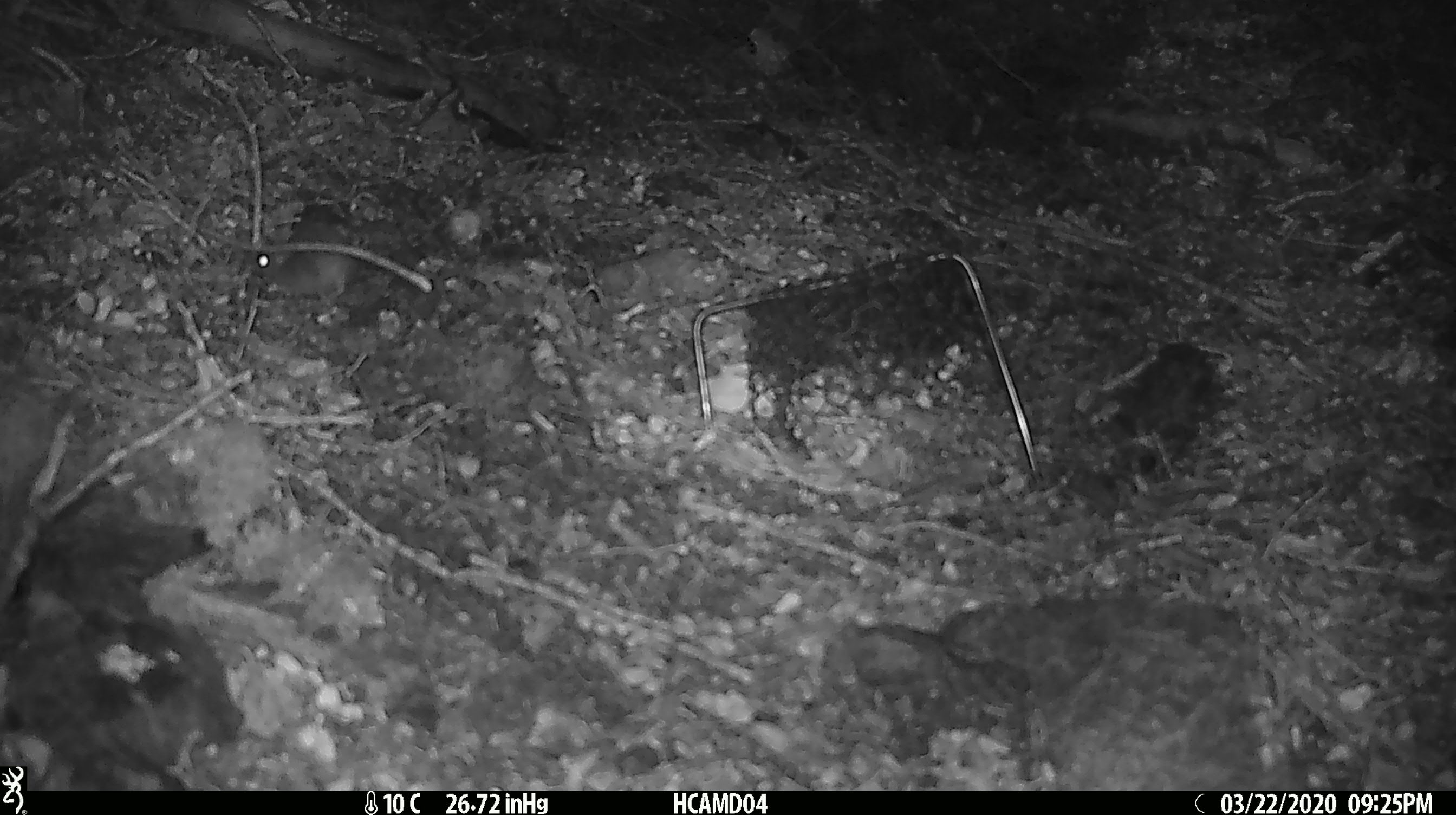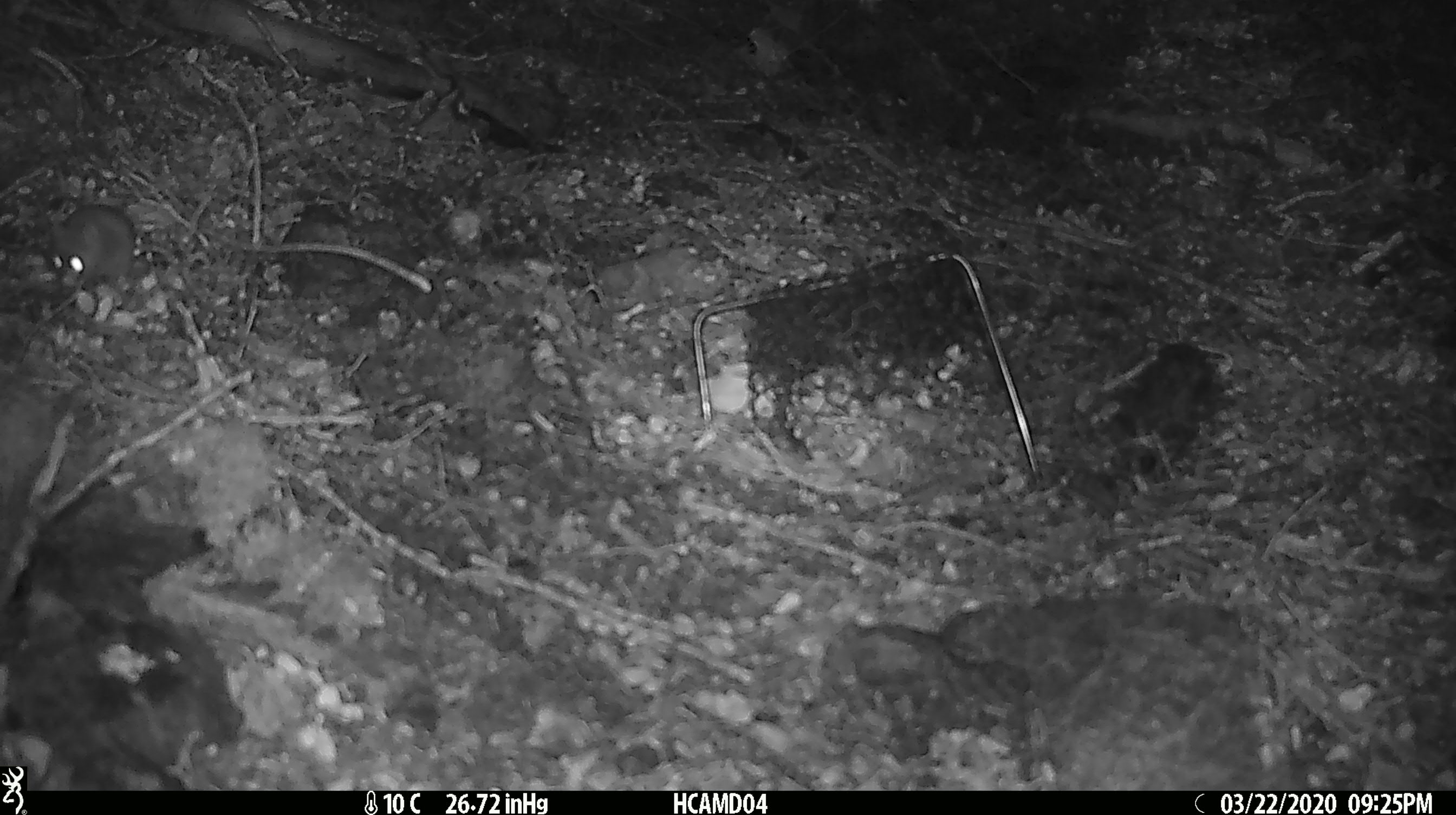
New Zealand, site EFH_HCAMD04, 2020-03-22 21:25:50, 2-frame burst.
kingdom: Animalia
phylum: Chordata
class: Mammalia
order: Rodentia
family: Muridae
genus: Mus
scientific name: Mus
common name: mouse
Mouse (Mus).